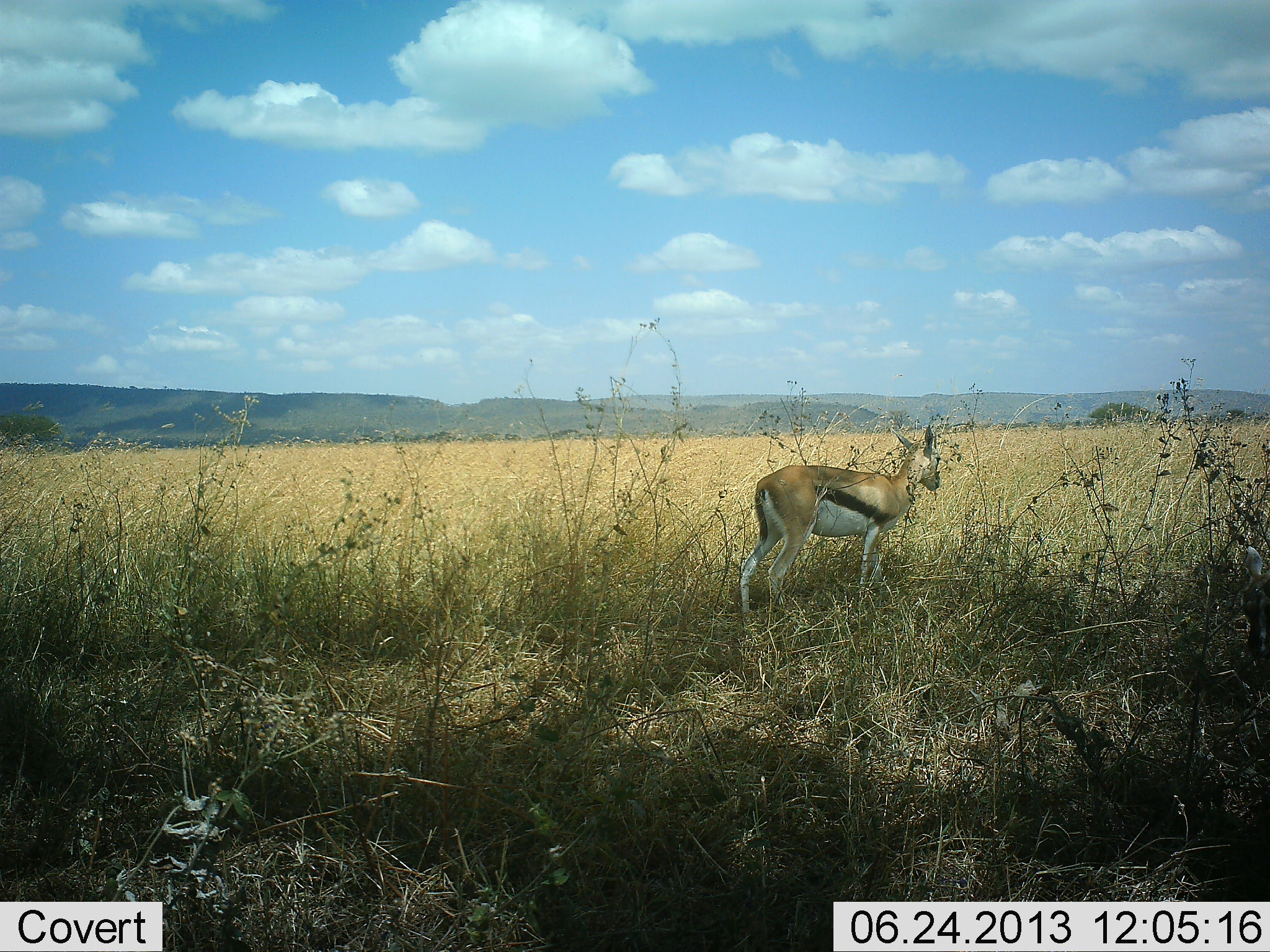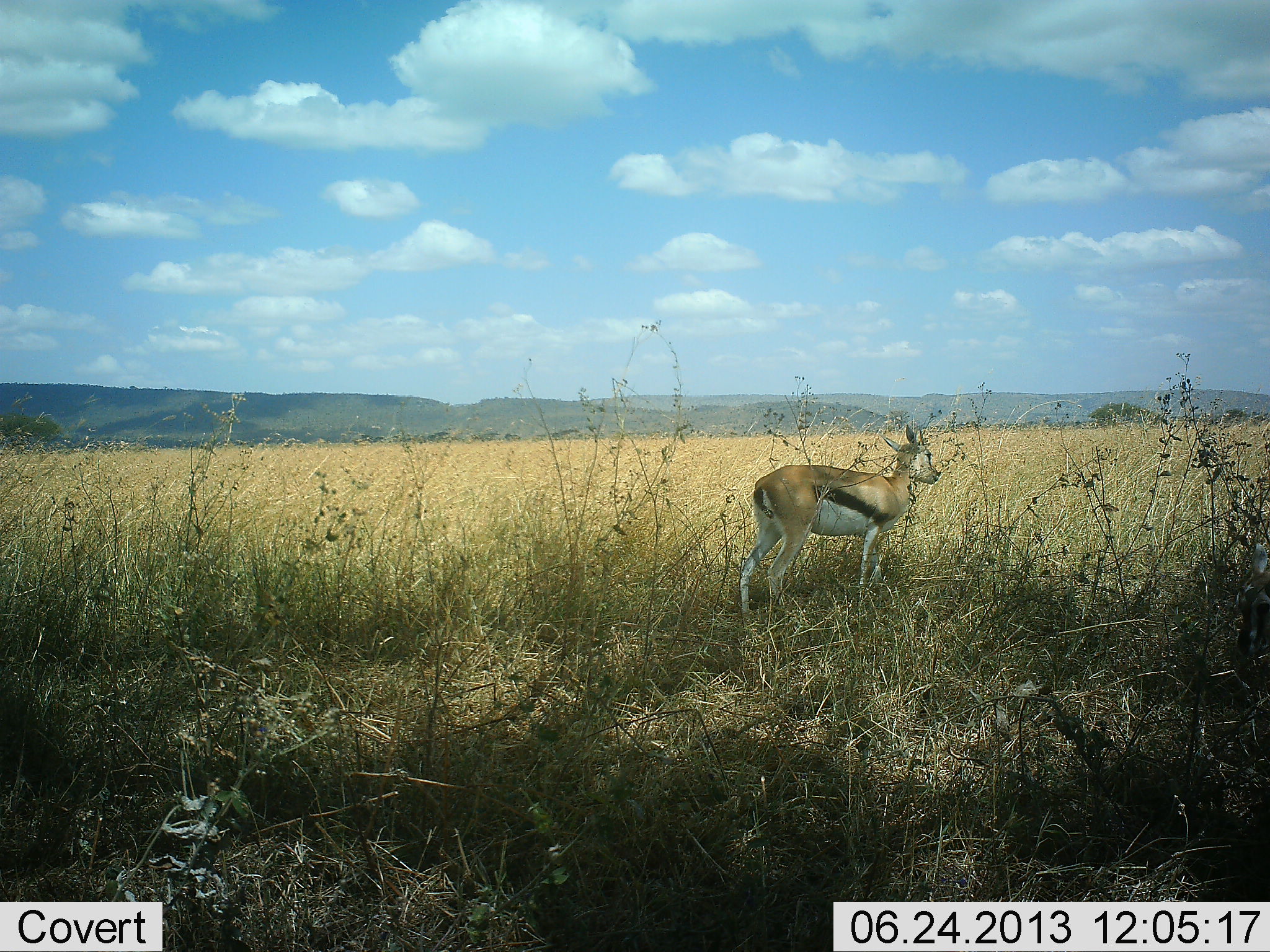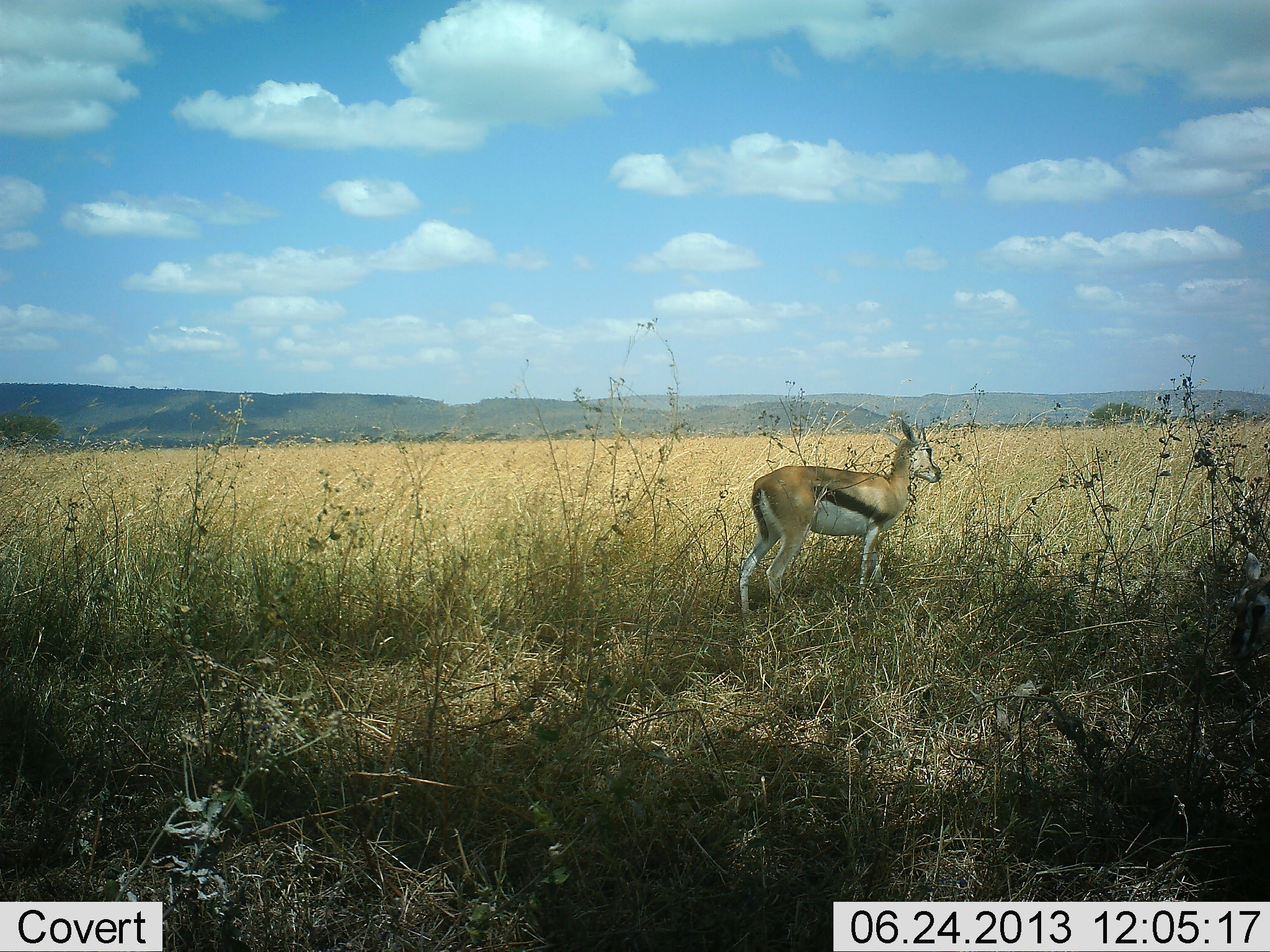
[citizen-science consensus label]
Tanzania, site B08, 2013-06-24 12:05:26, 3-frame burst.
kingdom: Animalia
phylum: Chordata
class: Mammalia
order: Artiodactyla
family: Bovidae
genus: Eudorcas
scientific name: Eudorcas thomsonii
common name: thomson's gazelle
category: gazellethomsons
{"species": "gazellethomsons (thomson's gazelle) (Eudorcas thomsonii)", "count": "1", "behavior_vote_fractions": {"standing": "91%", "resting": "0%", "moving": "3%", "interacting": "0%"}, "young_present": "0%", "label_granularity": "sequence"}